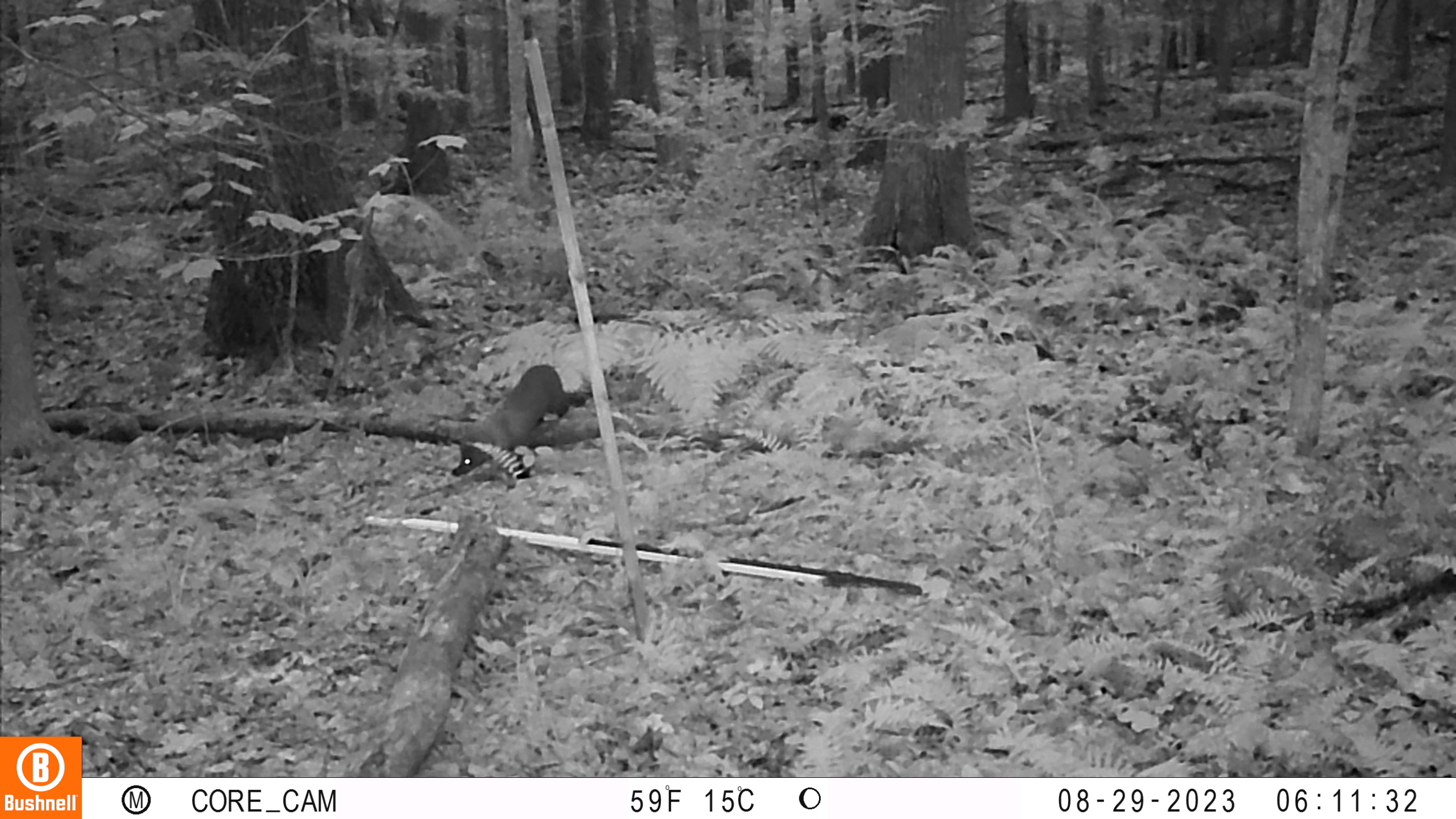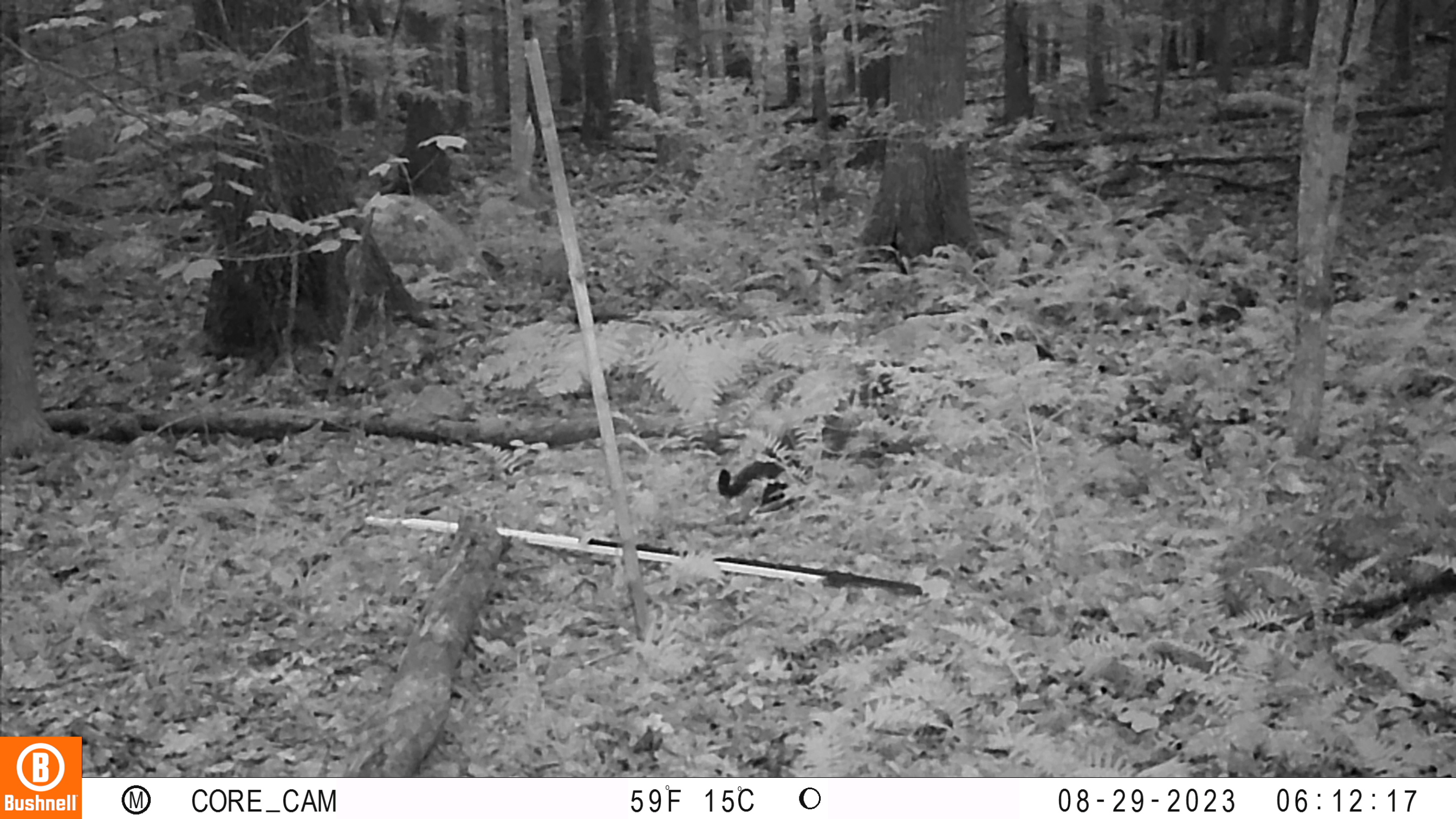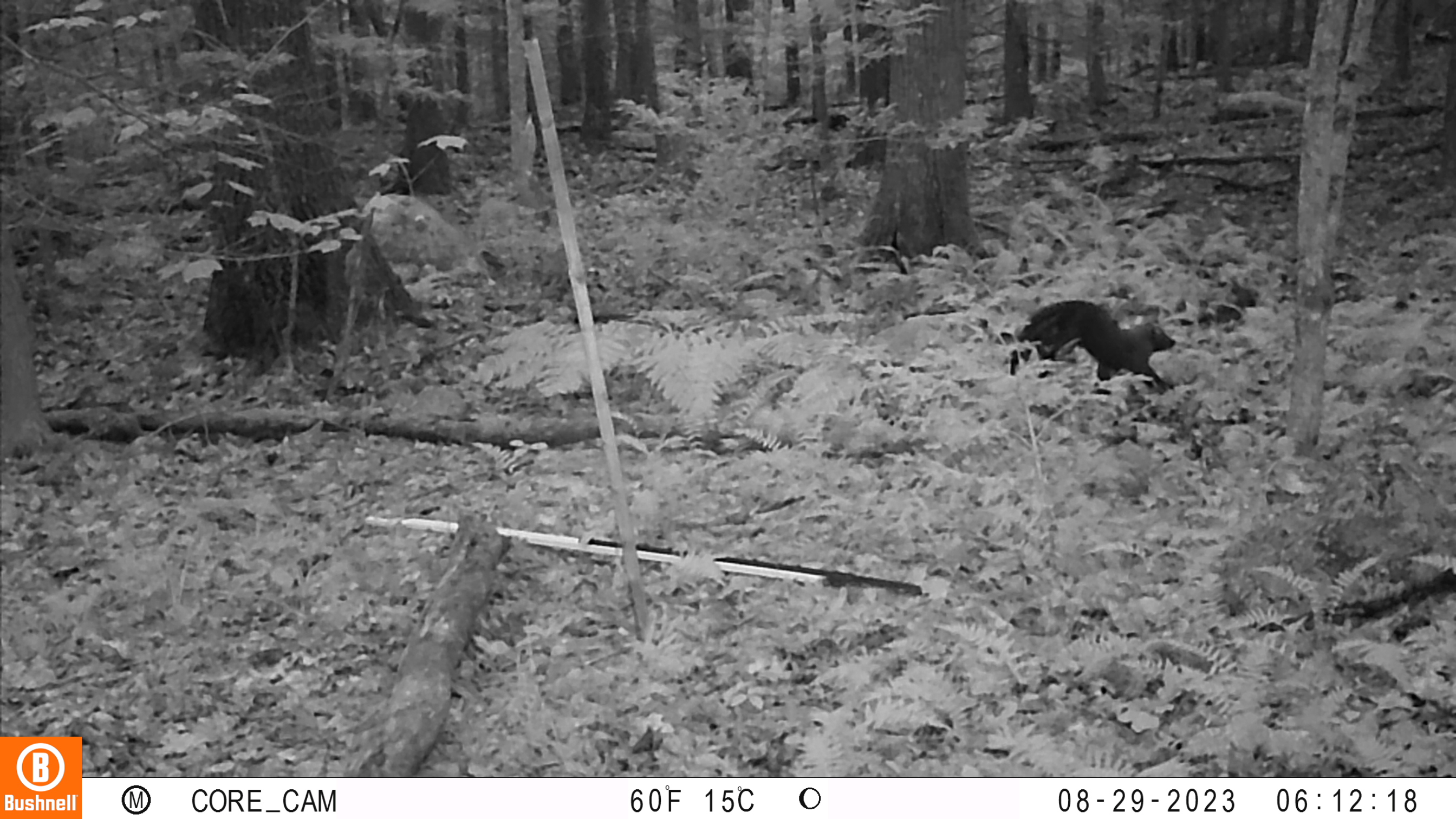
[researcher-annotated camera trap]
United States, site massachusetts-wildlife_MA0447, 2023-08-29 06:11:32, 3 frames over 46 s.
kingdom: Animalia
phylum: Chordata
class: Mammalia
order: Carnivora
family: Mustelidae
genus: Pekania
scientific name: Pekania pennanti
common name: fisher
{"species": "fisher (Pekania pennanti)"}